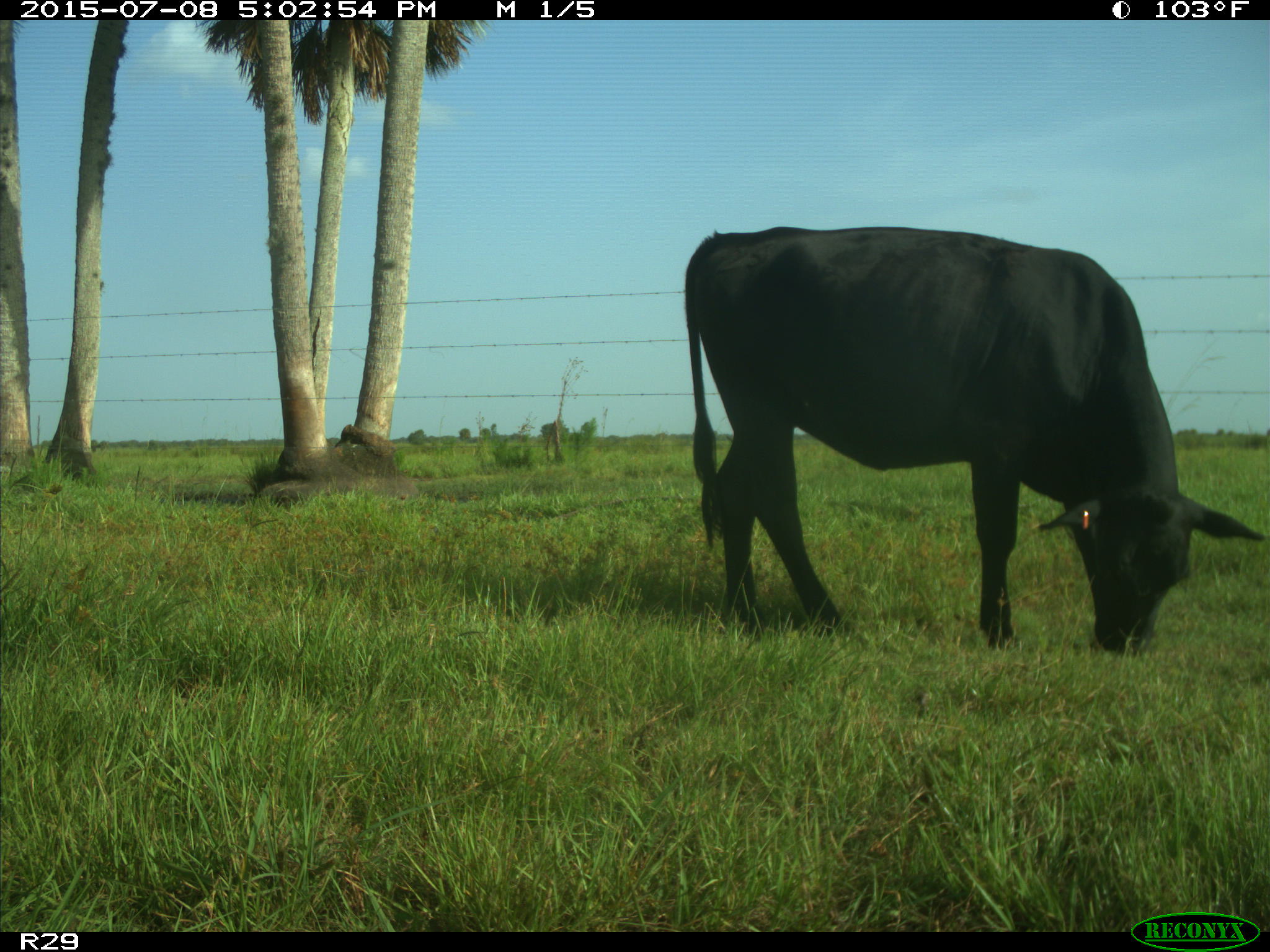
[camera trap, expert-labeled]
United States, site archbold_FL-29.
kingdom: Animalia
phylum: Chordata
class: Mammalia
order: Artiodactyla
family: Bovidae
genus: Bos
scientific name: Bos taurus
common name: domestic cow